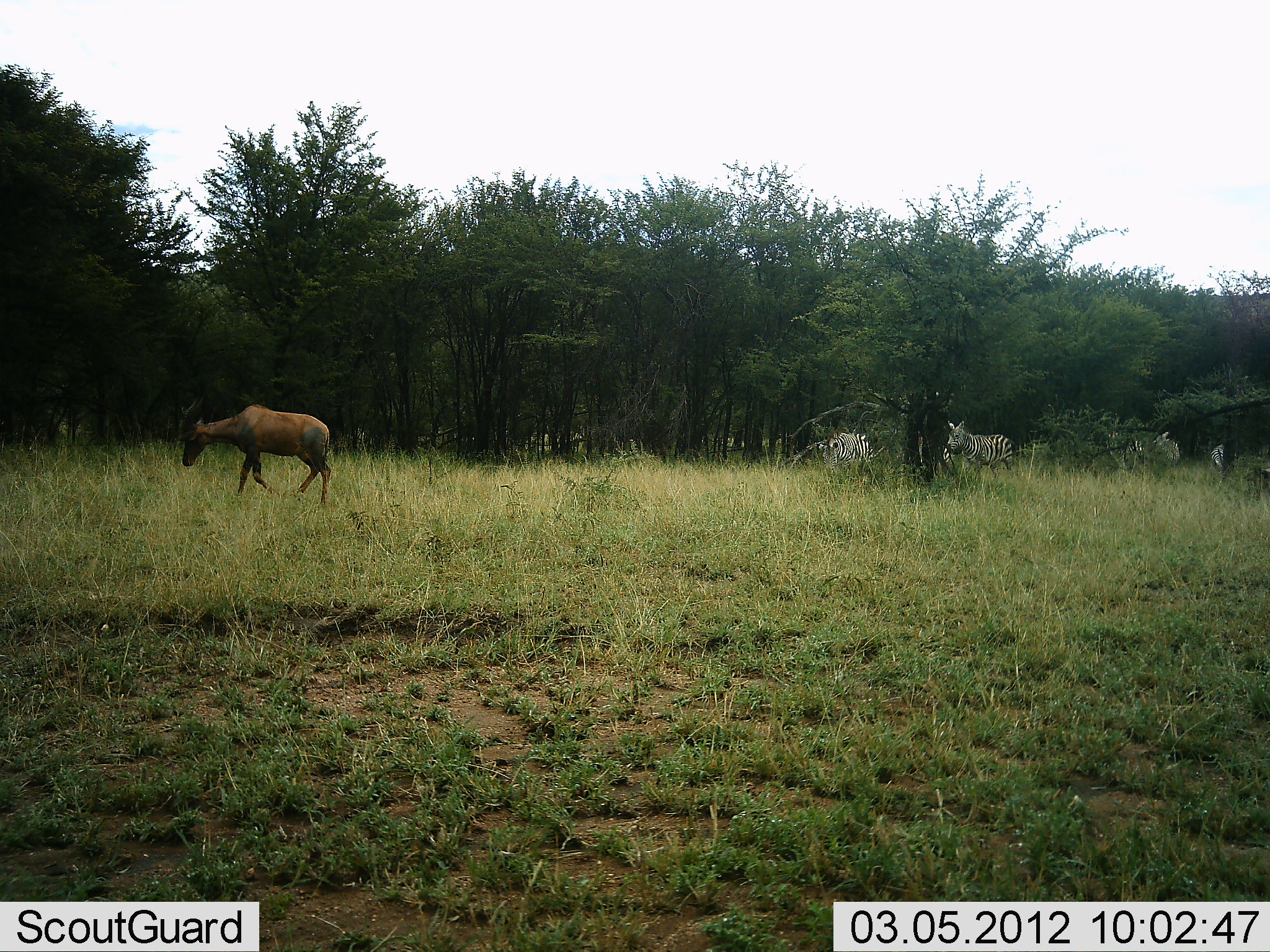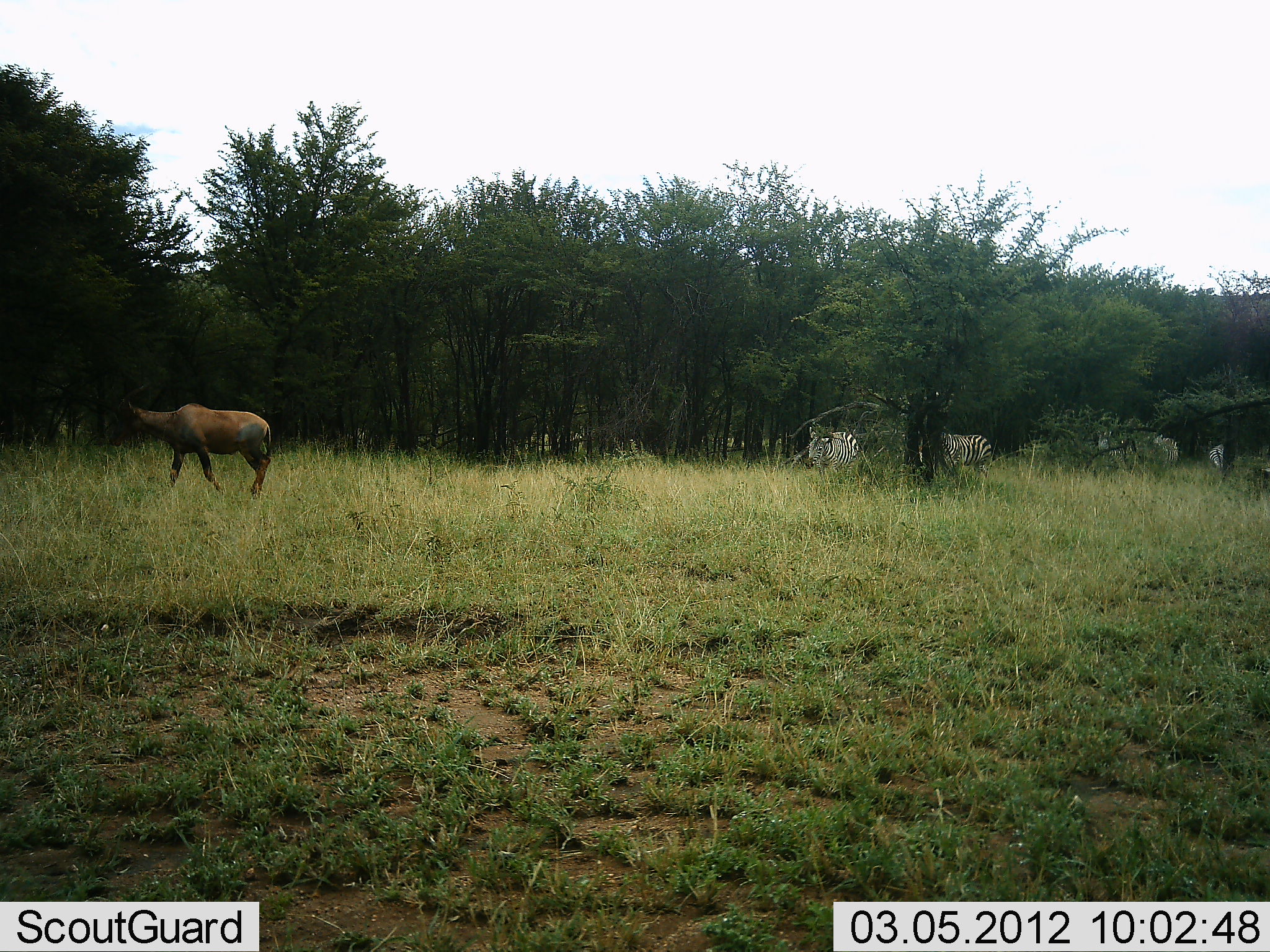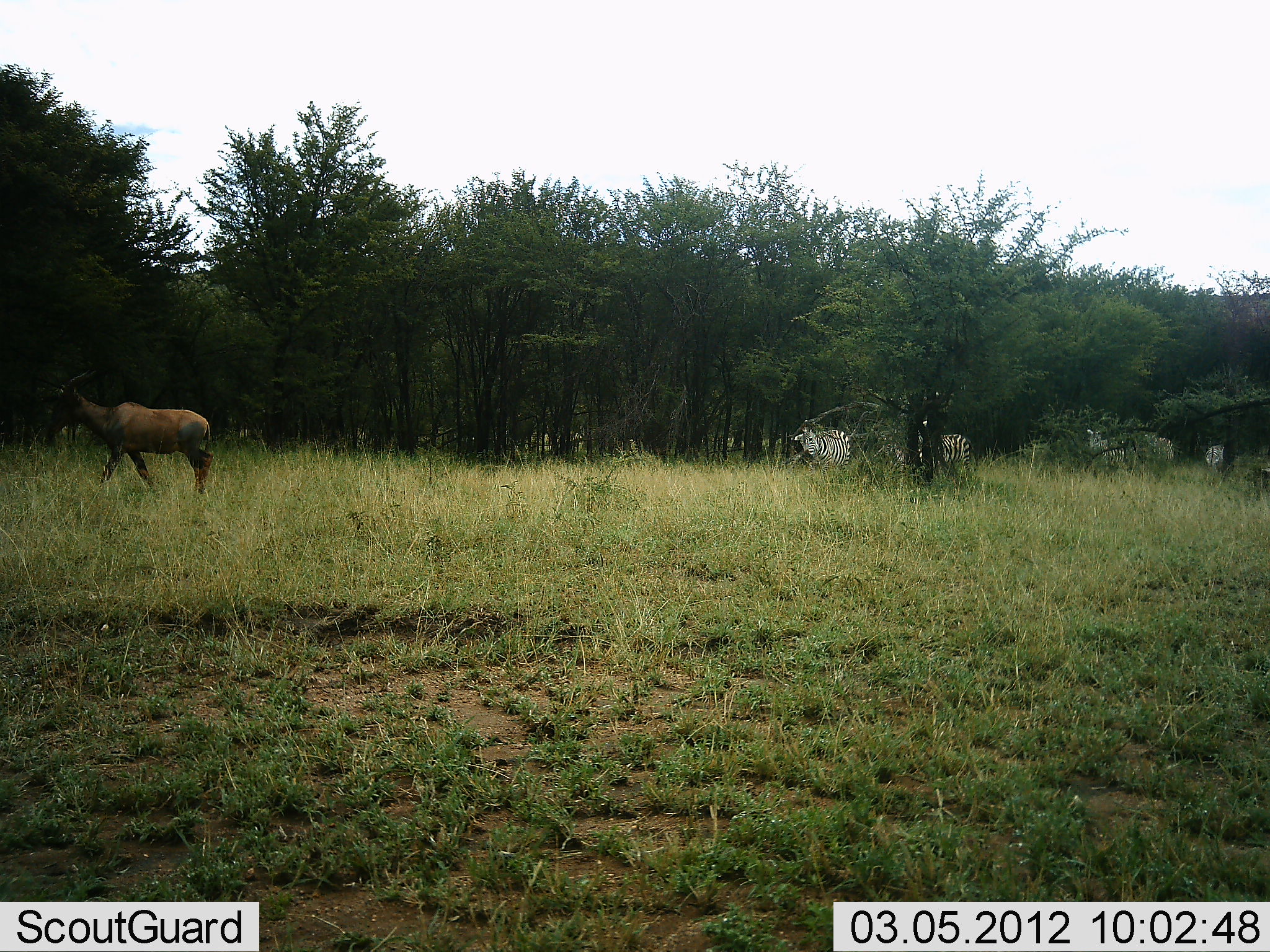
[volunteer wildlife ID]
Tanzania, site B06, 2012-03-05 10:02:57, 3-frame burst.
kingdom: Animalia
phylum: Chordata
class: Mammalia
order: Artiodactyla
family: Bovidae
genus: Damaliscus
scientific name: Damaliscus lunatus jimela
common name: topi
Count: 1.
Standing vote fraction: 20%.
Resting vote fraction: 0%.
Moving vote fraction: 93%.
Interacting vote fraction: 0%.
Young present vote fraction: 0%.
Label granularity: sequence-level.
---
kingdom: Animalia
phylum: Chordata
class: Mammalia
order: Perissodactyla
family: Equidae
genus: Equus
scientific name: Equus quagga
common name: plains zebra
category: zebra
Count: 5.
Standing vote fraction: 37%.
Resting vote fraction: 0%.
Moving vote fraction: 79%.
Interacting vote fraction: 0%.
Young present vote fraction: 0%.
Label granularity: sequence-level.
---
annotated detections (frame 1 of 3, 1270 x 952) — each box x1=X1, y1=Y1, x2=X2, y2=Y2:
animal: x1=176, y1=394, x2=334, y2=506; x1=177, y1=403, x2=333, y2=506; x1=944, y1=418, x2=1020, y2=487; x1=946, y1=420, x2=1018, y2=478; x1=818, y1=430, x2=881, y2=476; x1=899, y1=435, x2=960, y2=479; x1=818, y1=432, x2=876, y2=477; x1=1106, y1=427, x2=1150, y2=472; x1=1143, y1=430, x2=1181, y2=472; x1=1104, y1=431, x2=1145, y2=467; x1=1209, y1=437, x2=1240, y2=479; x1=1148, y1=432, x2=1180, y2=467; x1=1210, y1=443, x2=1225, y2=472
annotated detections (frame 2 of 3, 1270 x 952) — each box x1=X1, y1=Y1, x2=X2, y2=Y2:
animal: x1=109, y1=382, x2=273, y2=499; x1=106, y1=396, x2=273, y2=500; x1=924, y1=430, x2=992, y2=484; x1=807, y1=426, x2=860, y2=482; x1=806, y1=424, x2=859, y2=478; x1=940, y1=429, x2=993, y2=482; x1=1096, y1=424, x2=1139, y2=468; x1=1094, y1=427, x2=1139, y2=468; x1=1143, y1=433, x2=1180, y2=471; x1=1142, y1=434, x2=1180, y2=469; x1=1209, y1=443, x2=1224, y2=472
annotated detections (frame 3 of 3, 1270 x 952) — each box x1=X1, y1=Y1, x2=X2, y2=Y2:
animal: x1=45, y1=363, x2=214, y2=495; x1=46, y1=369, x2=215, y2=496; x1=905, y1=420, x2=979, y2=482; x1=789, y1=420, x2=851, y2=479; x1=793, y1=424, x2=852, y2=477; x1=1082, y1=428, x2=1138, y2=473; x1=921, y1=429, x2=976, y2=474; x1=874, y1=431, x2=923, y2=479; x1=877, y1=435, x2=924, y2=476; x1=1085, y1=428, x2=1136, y2=465; x1=1139, y1=432, x2=1175, y2=480; x1=1140, y1=433, x2=1174, y2=465; x1=1205, y1=442, x2=1233, y2=476; x1=1205, y1=442, x2=1224, y2=471